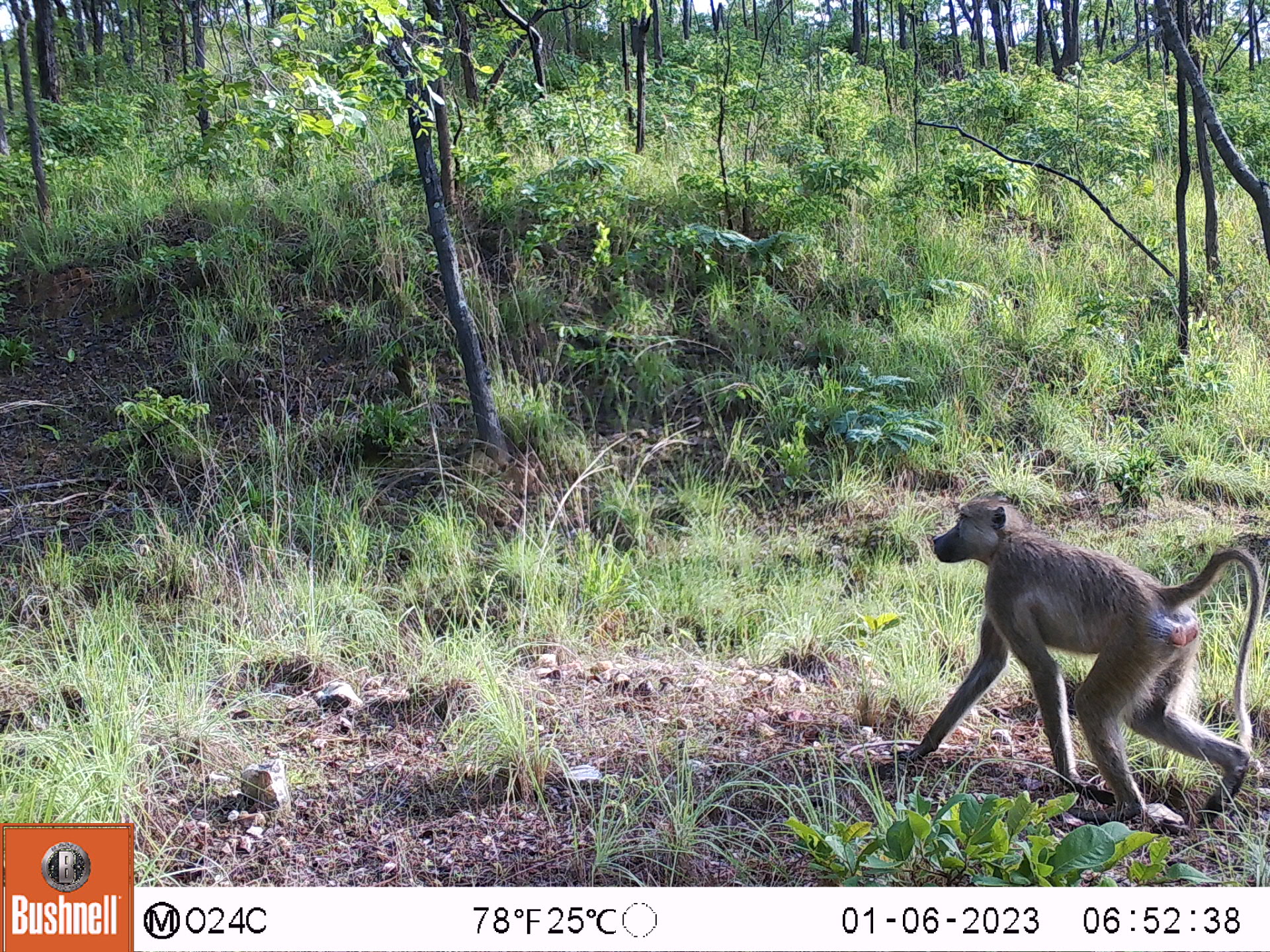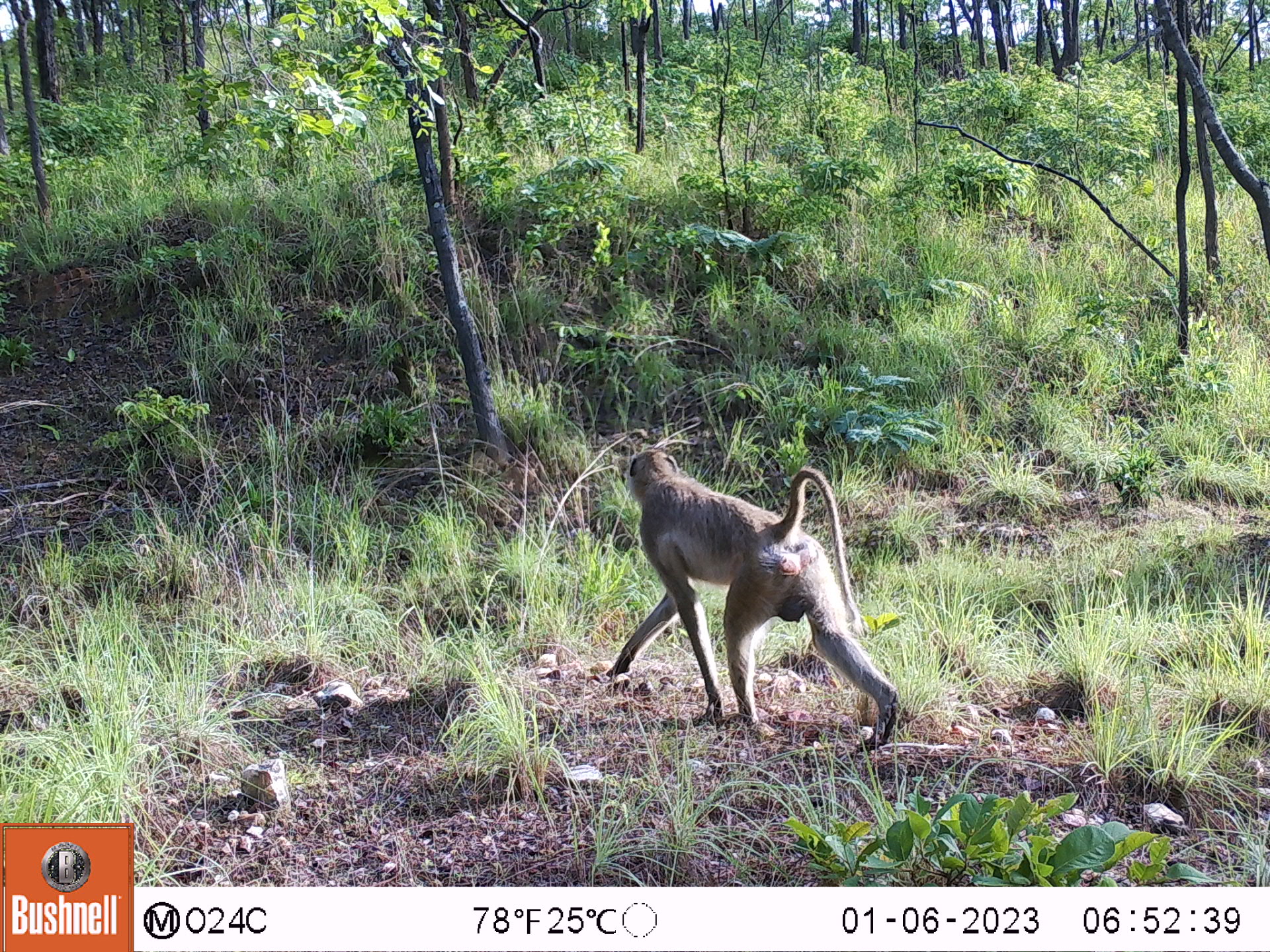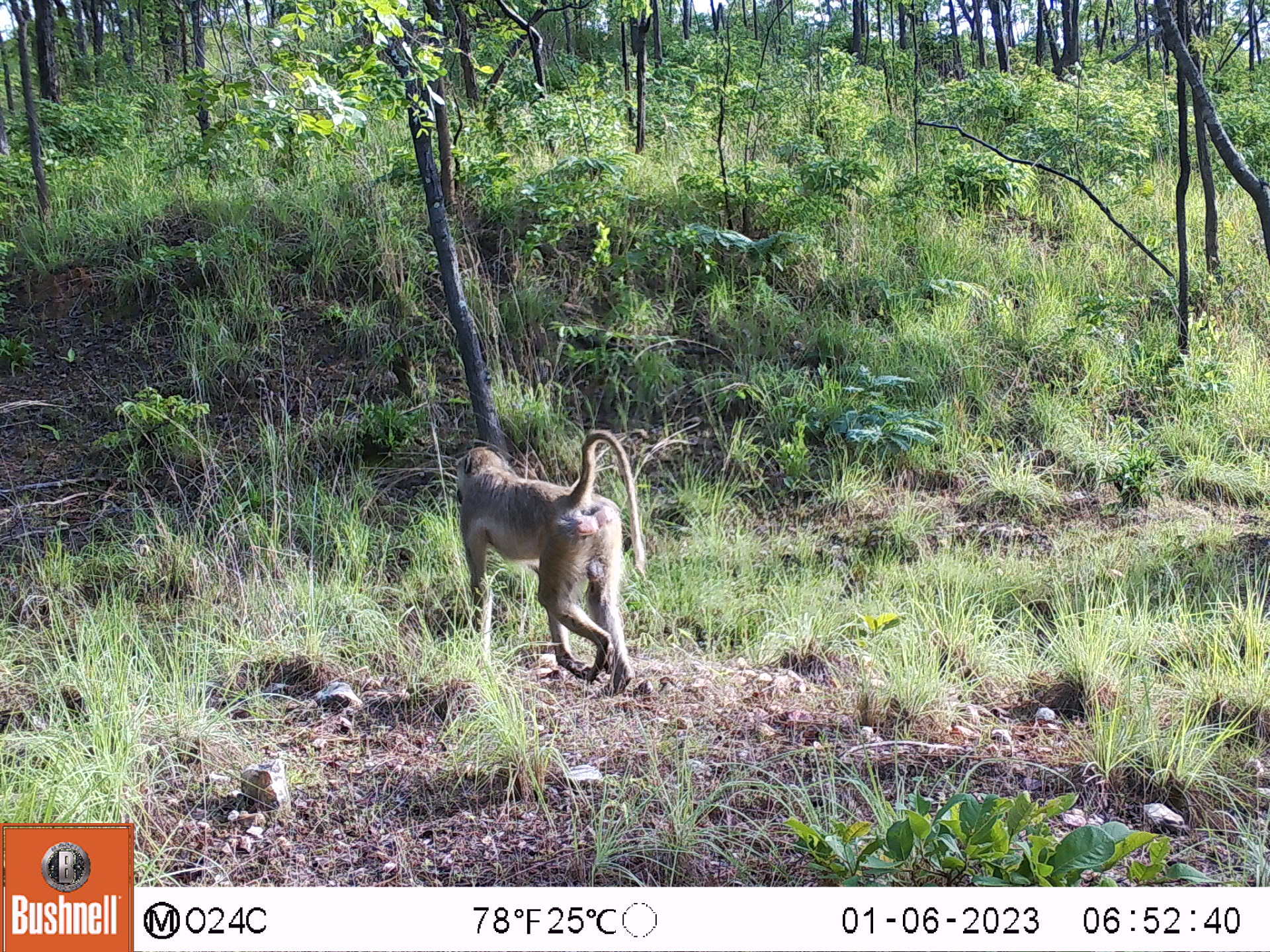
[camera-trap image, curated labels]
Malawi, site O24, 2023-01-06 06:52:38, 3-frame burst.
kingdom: Animalia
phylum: Chordata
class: Mammalia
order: Primates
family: Cercopithecidae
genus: Papio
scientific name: Papio cynocephalus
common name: yellow baboon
Yellow baboon (Papio cynocephalus), count 1.